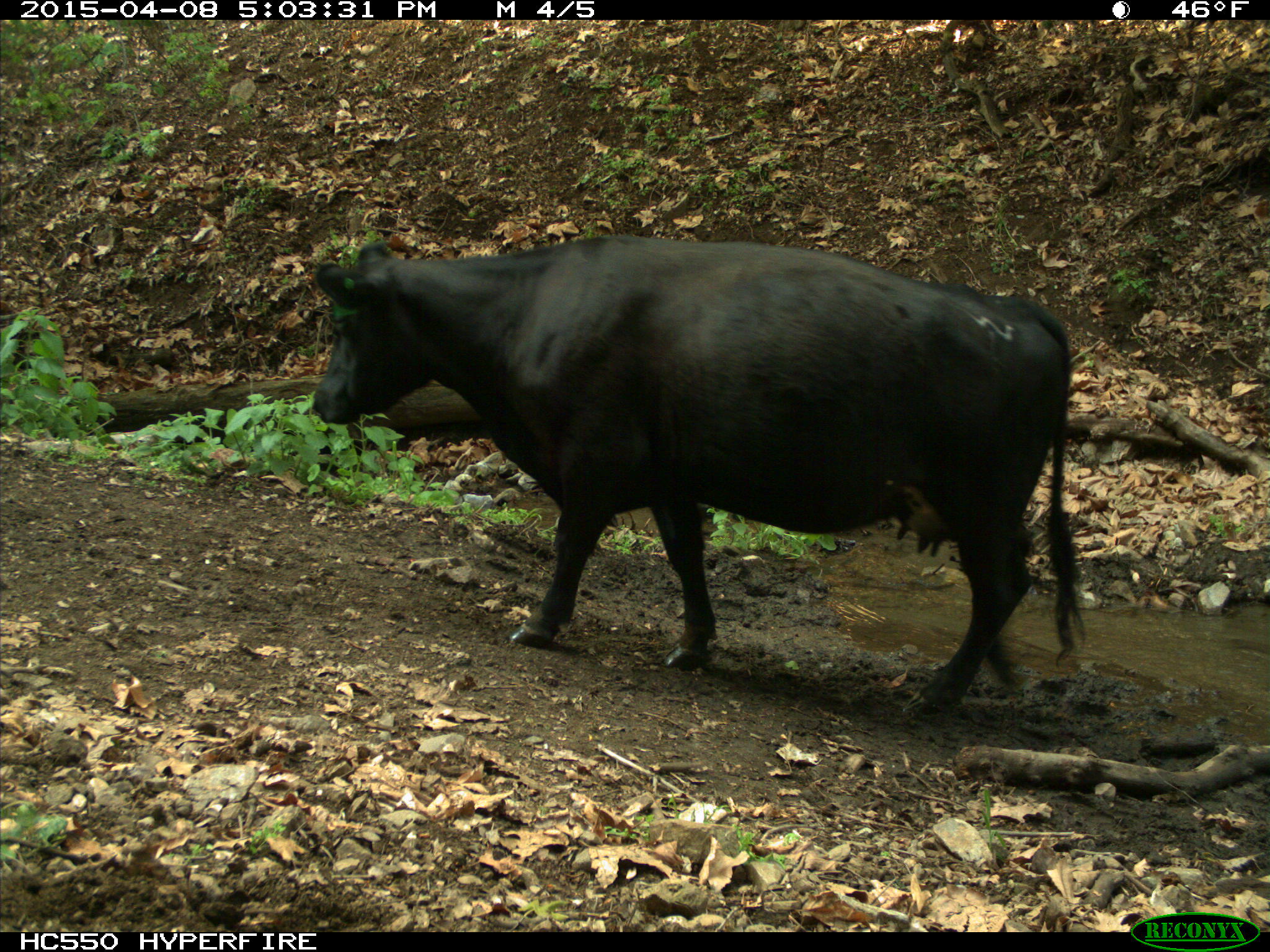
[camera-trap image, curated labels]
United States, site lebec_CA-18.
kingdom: Animalia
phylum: Chordata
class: Mammalia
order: Artiodactyla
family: Bovidae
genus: Bos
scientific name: Bos taurus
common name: domestic cow